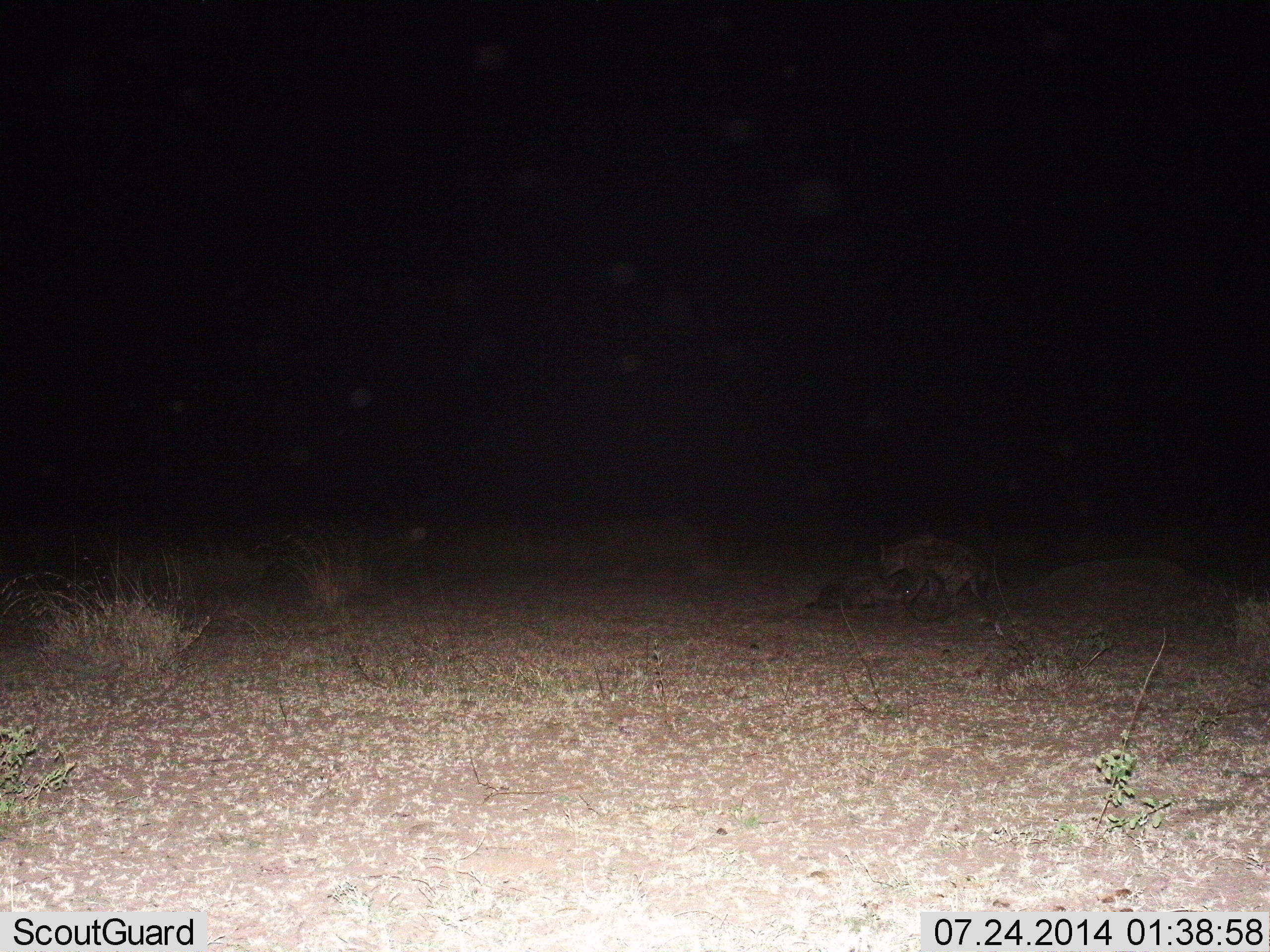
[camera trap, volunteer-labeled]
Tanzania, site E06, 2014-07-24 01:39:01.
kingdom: Animalia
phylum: Chordata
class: Mammalia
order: Carnivora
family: Hyaenidae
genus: Crocuta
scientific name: Crocuta crocuta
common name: spotted hyena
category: hyenaspotted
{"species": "hyenaspotted (spotted hyena) (Crocuta crocuta)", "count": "1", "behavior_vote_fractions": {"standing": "18%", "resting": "18%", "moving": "9%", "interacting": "0%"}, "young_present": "0%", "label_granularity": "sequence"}